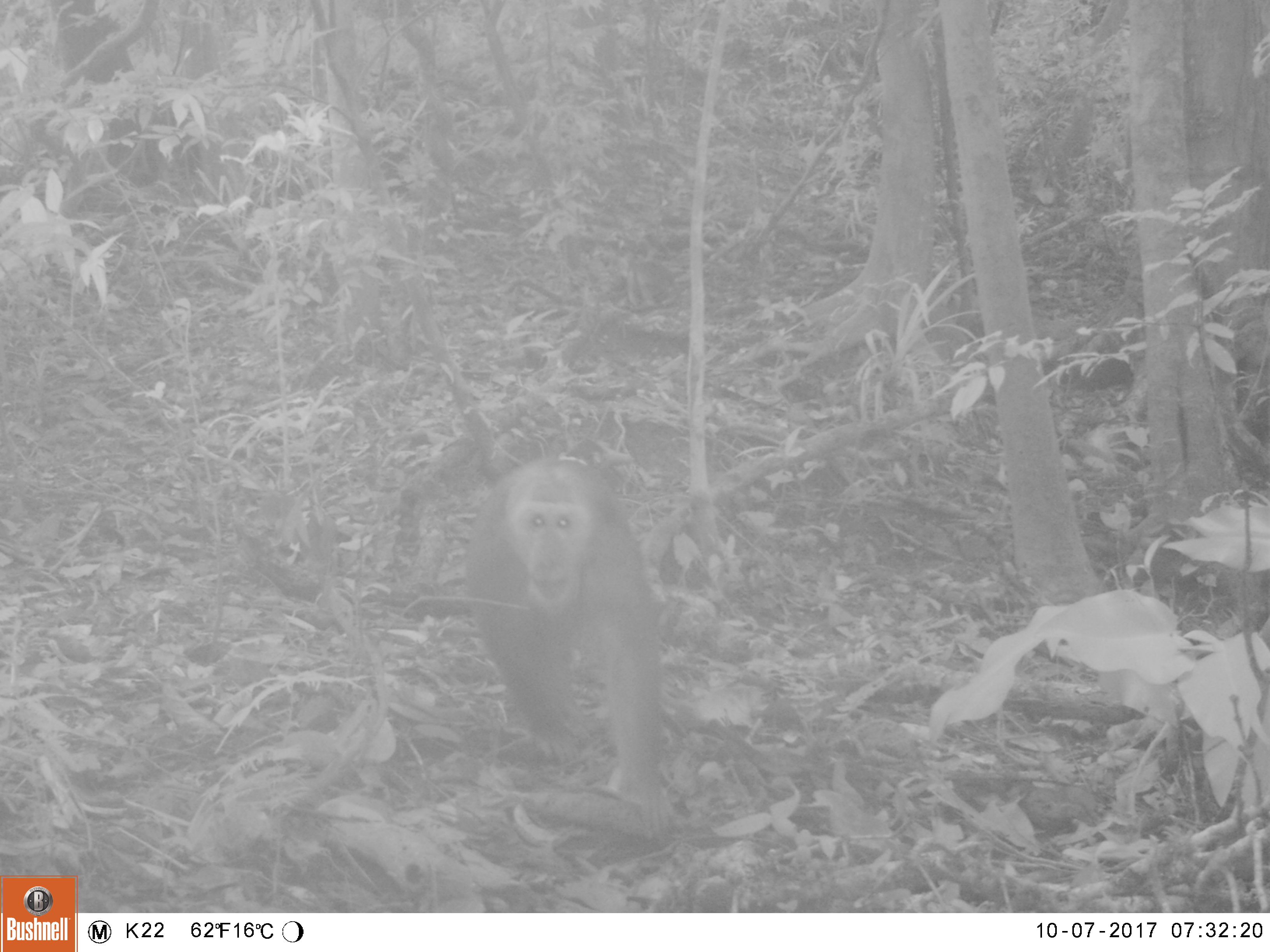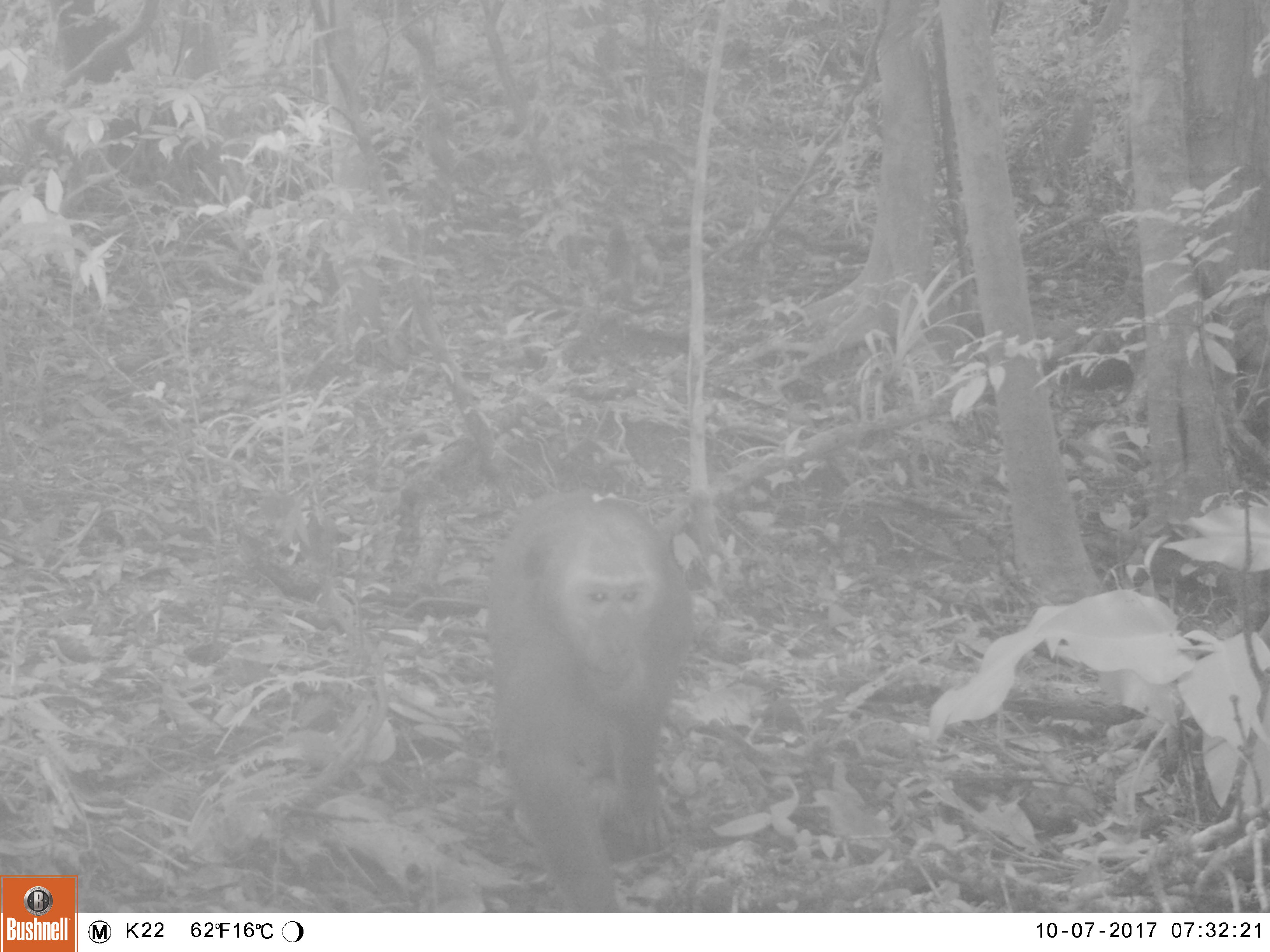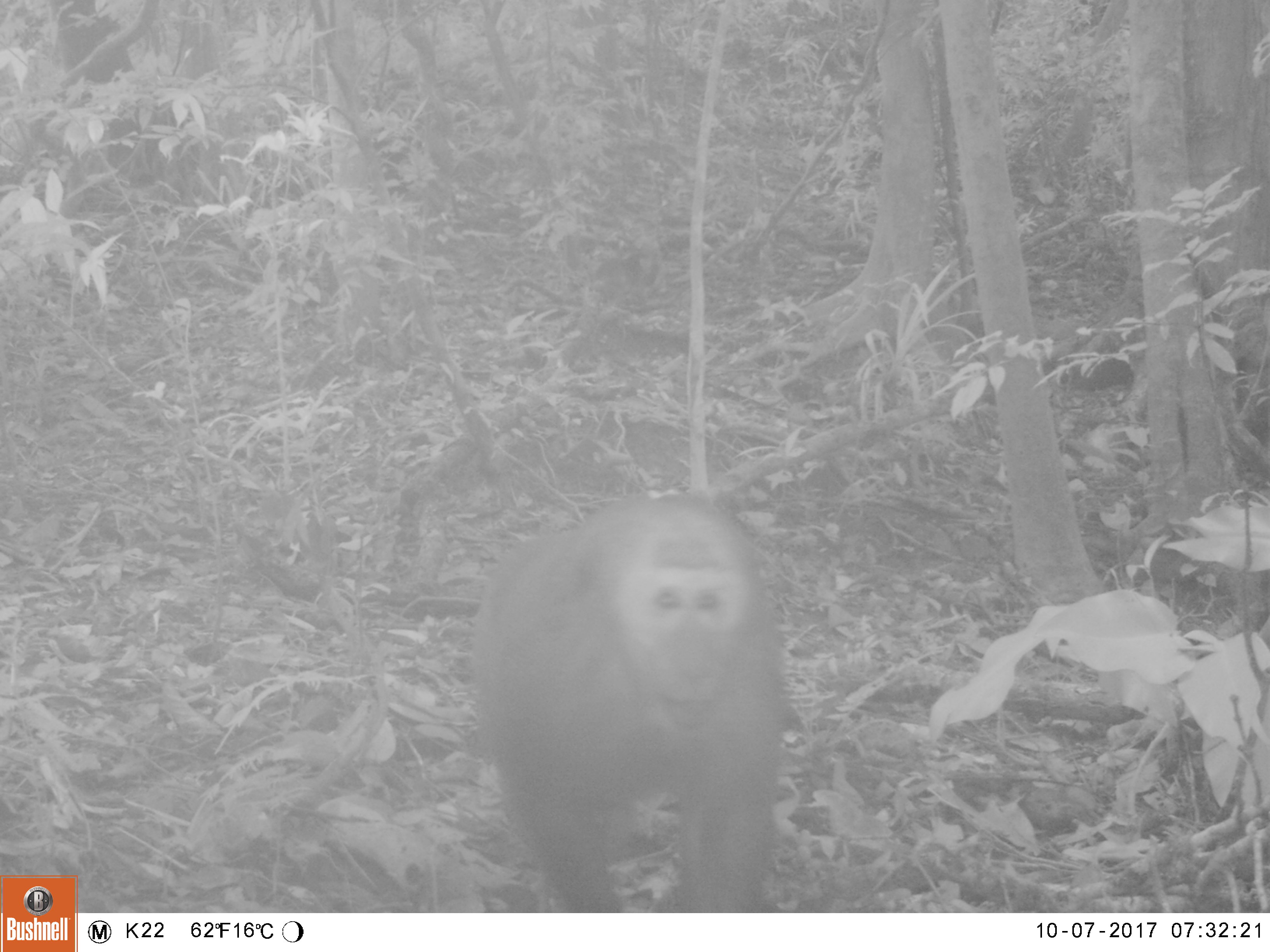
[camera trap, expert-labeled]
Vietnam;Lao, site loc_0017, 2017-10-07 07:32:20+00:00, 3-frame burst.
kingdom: Animalia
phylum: Chordata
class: Mammalia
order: Primates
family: Cercopithecidae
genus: Macaca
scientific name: Macaca arctoides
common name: stump-tailed macaque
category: stump tailed macaque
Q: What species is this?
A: Stump tailed macaque (stump-tailed macaque) (Macaca arctoides).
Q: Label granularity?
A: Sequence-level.